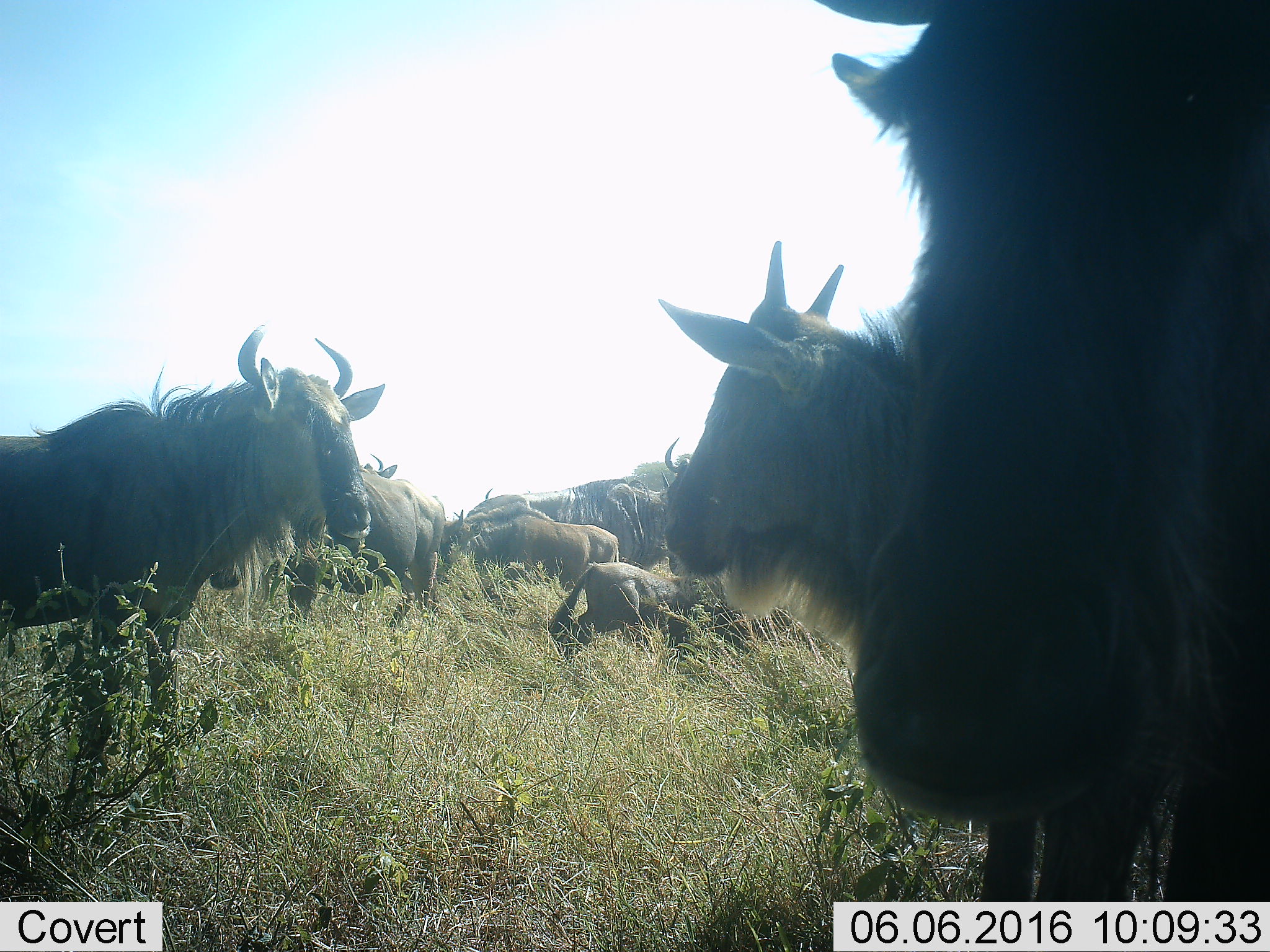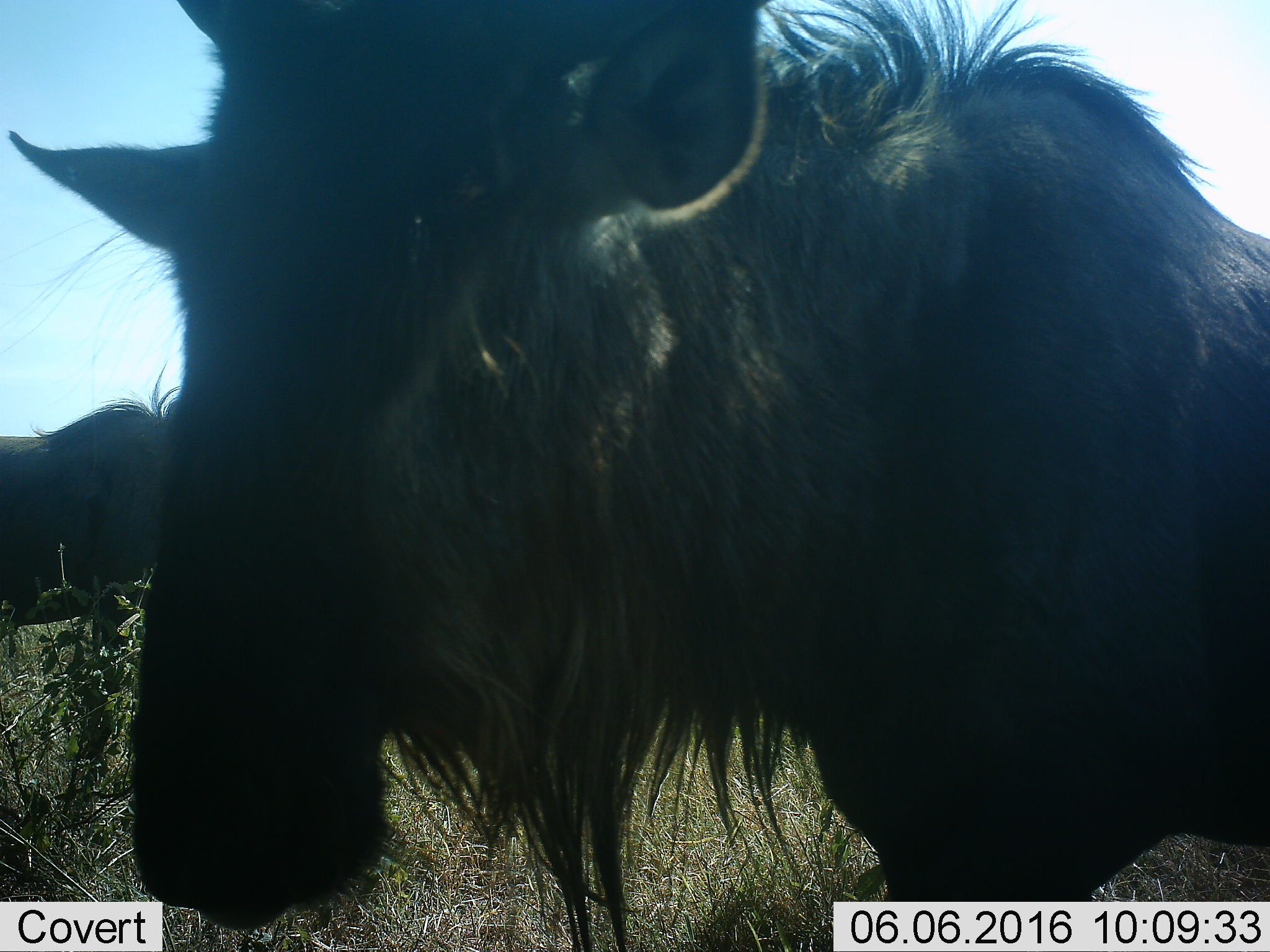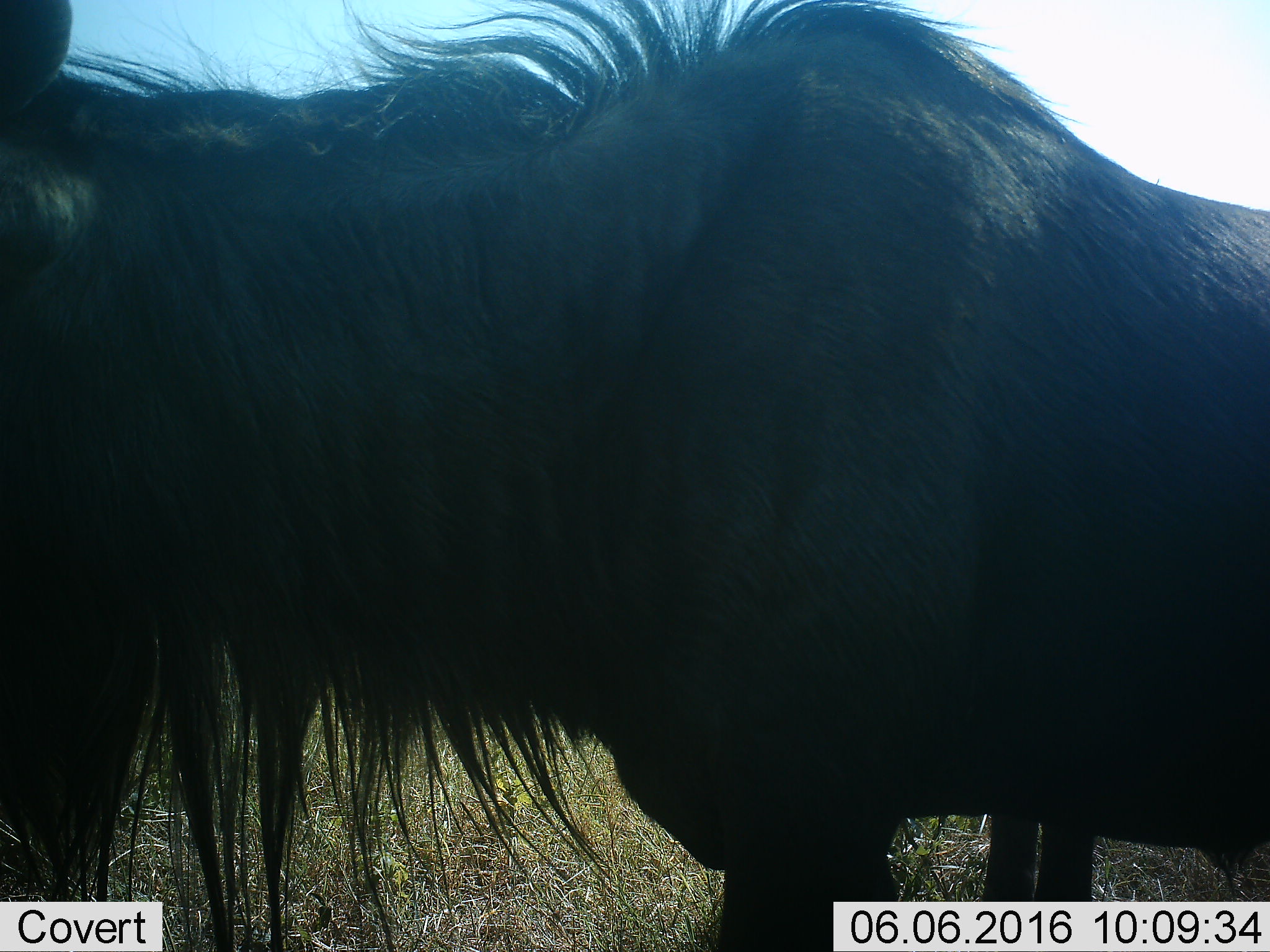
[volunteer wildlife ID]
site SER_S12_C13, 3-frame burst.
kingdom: Animalia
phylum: Chordata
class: Mammalia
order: Artiodactyla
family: Bovidae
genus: Connochaetes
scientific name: Connochaetes taurinus taurinus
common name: blue wildebeest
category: wildebeestblue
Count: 11-50.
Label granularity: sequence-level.